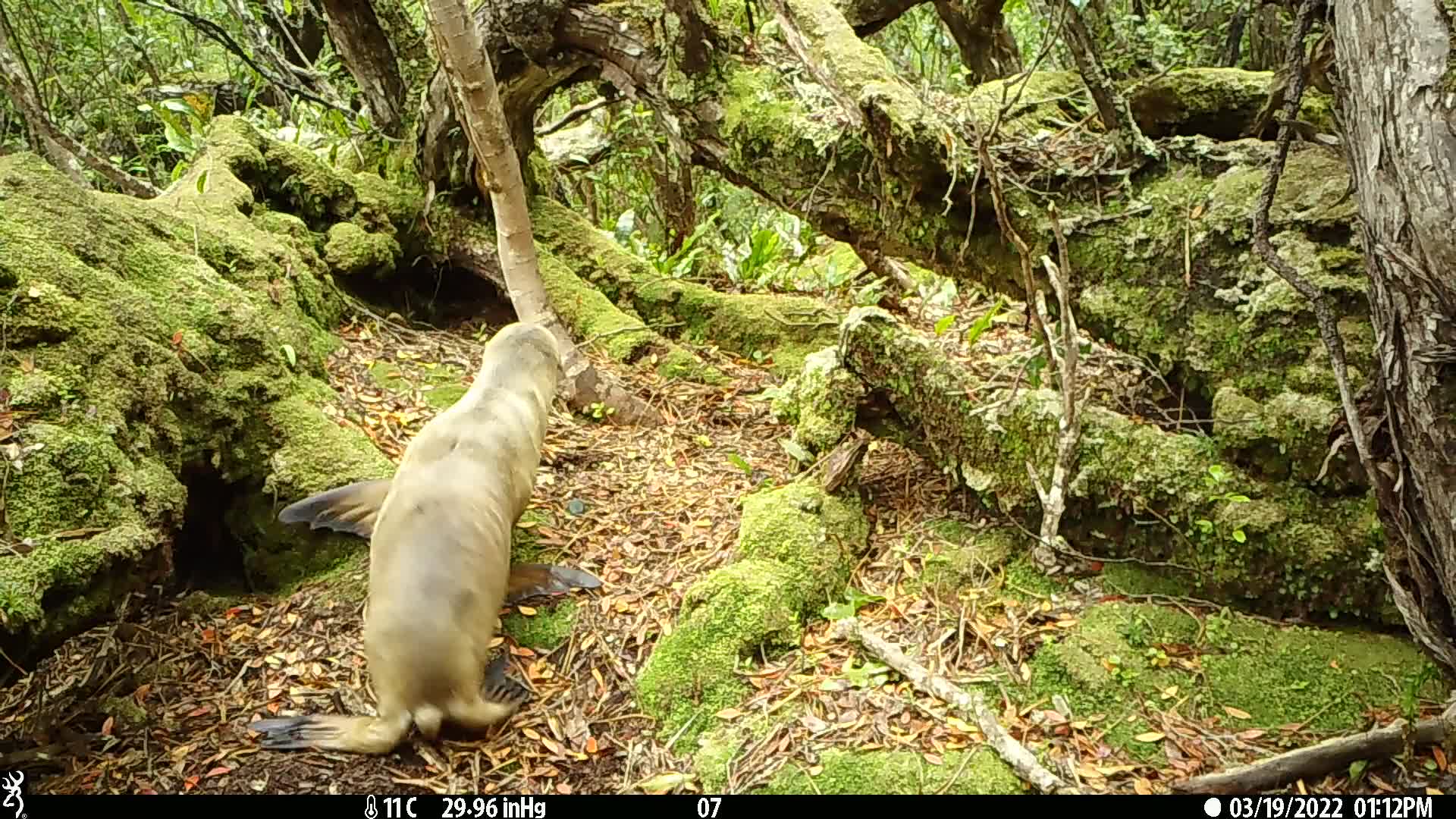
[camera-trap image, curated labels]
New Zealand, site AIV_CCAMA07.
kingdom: Animalia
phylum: Chordata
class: Mammalia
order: Carnivora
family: Otariidae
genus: Phocarctos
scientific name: Phocarctos hookeri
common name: new zealand sea lion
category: sealion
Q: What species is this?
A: Sealion (new zealand sea lion) (Phocarctos hookeri).